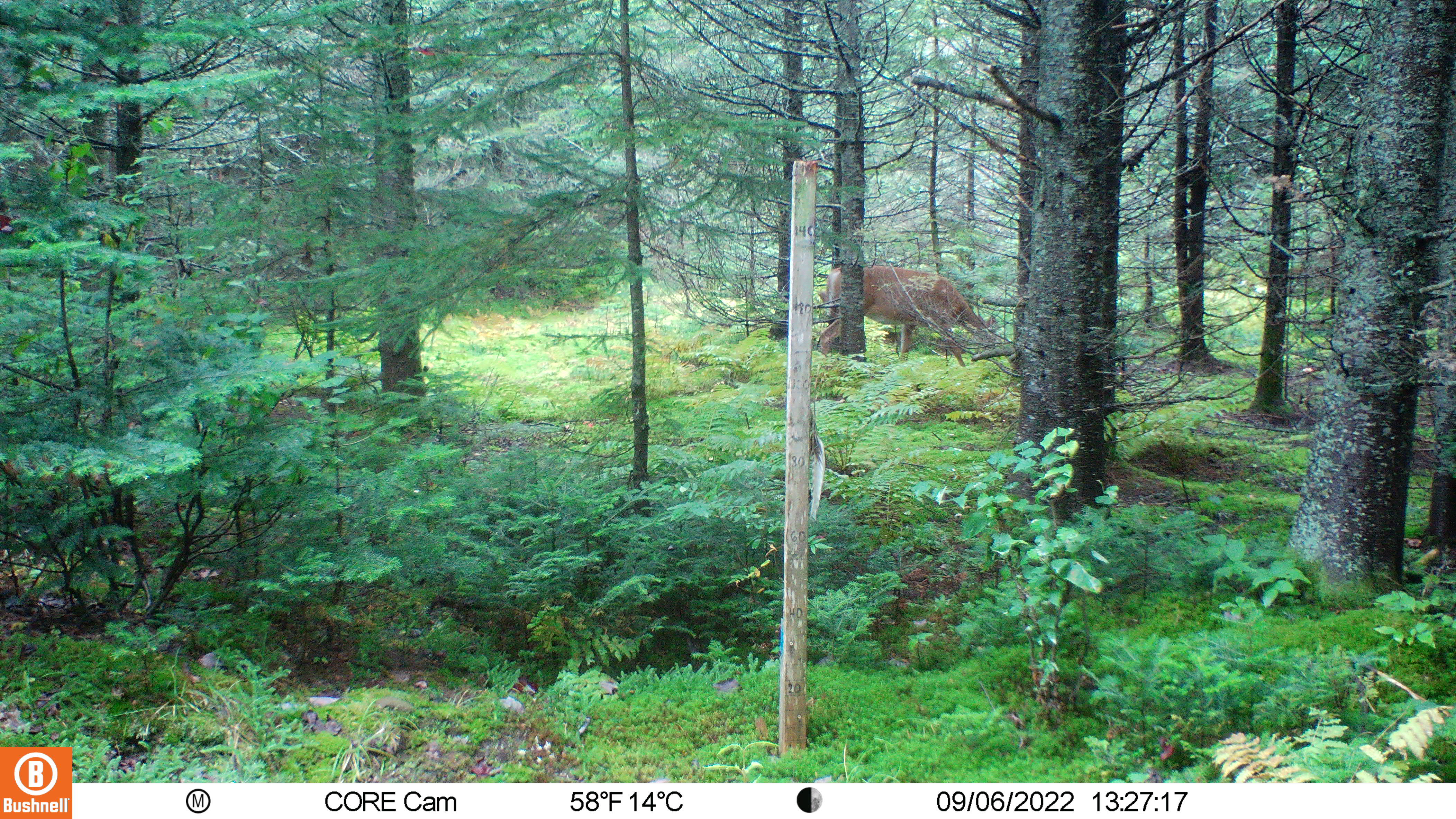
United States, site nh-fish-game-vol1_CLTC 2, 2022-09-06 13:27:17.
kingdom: Animalia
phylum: Chordata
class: Mammalia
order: Artiodactyla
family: Cervidae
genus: Odocoileus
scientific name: Odocoileus virginianus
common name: white-tailed deer